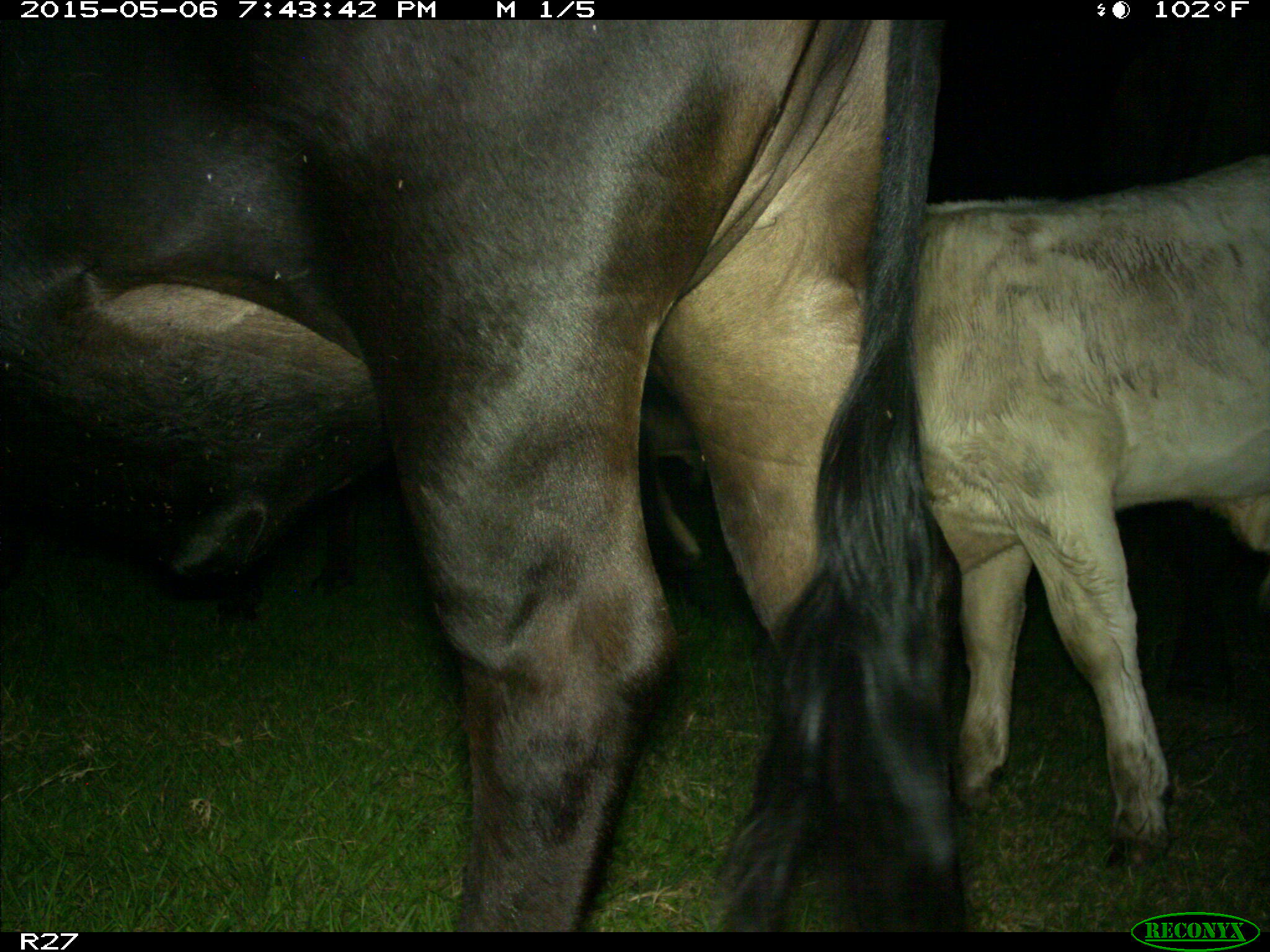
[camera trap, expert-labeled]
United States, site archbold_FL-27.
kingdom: Animalia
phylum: Chordata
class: Mammalia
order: Artiodactyla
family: Bovidae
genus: Bos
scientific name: Bos taurus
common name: domestic cow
Bos taurus (domestic cow).